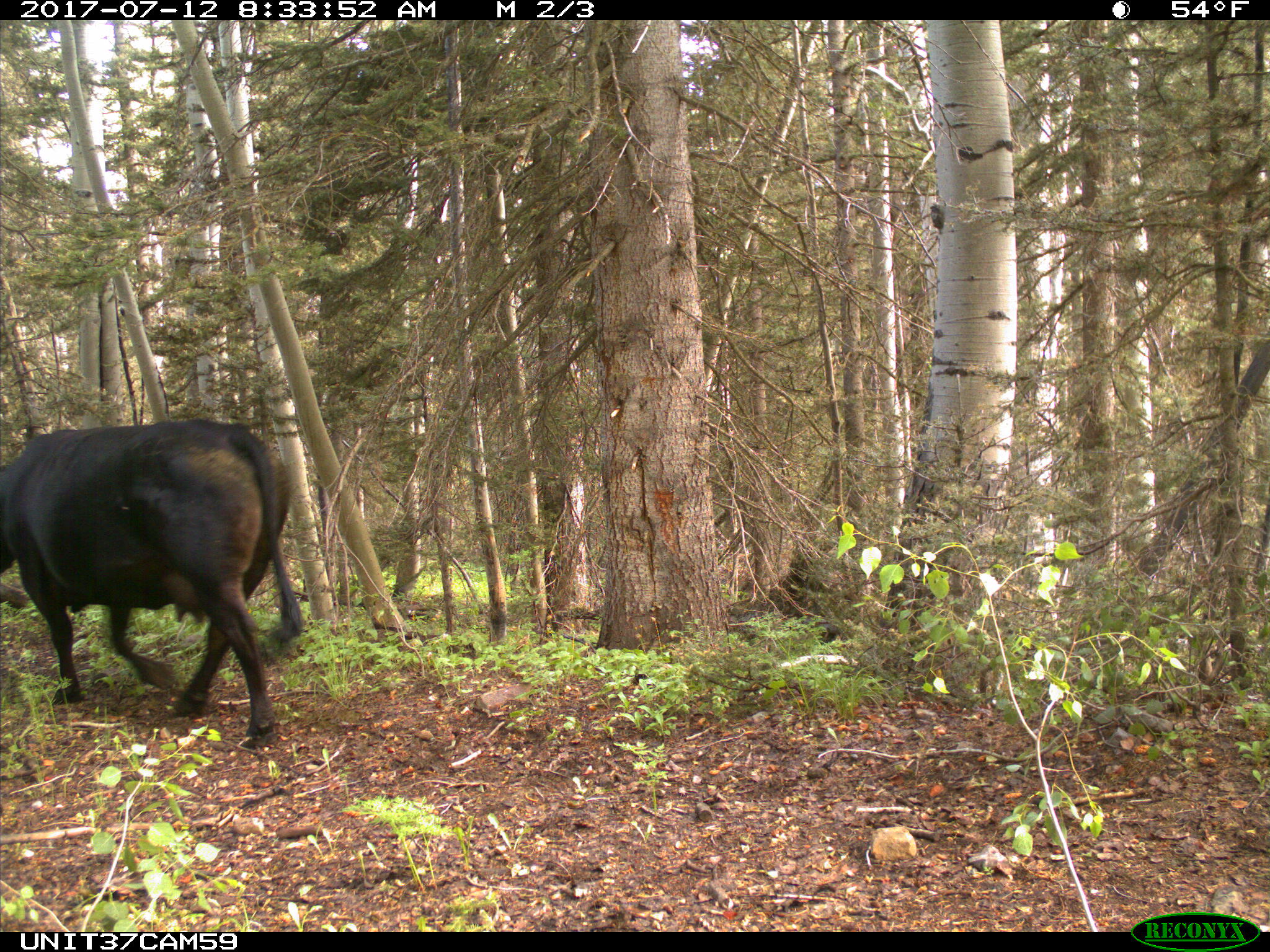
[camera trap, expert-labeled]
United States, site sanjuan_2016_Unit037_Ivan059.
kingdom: Animalia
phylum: Chordata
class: Mammalia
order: Artiodactyla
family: Bovidae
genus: Bos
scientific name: Bos taurus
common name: domestic cow